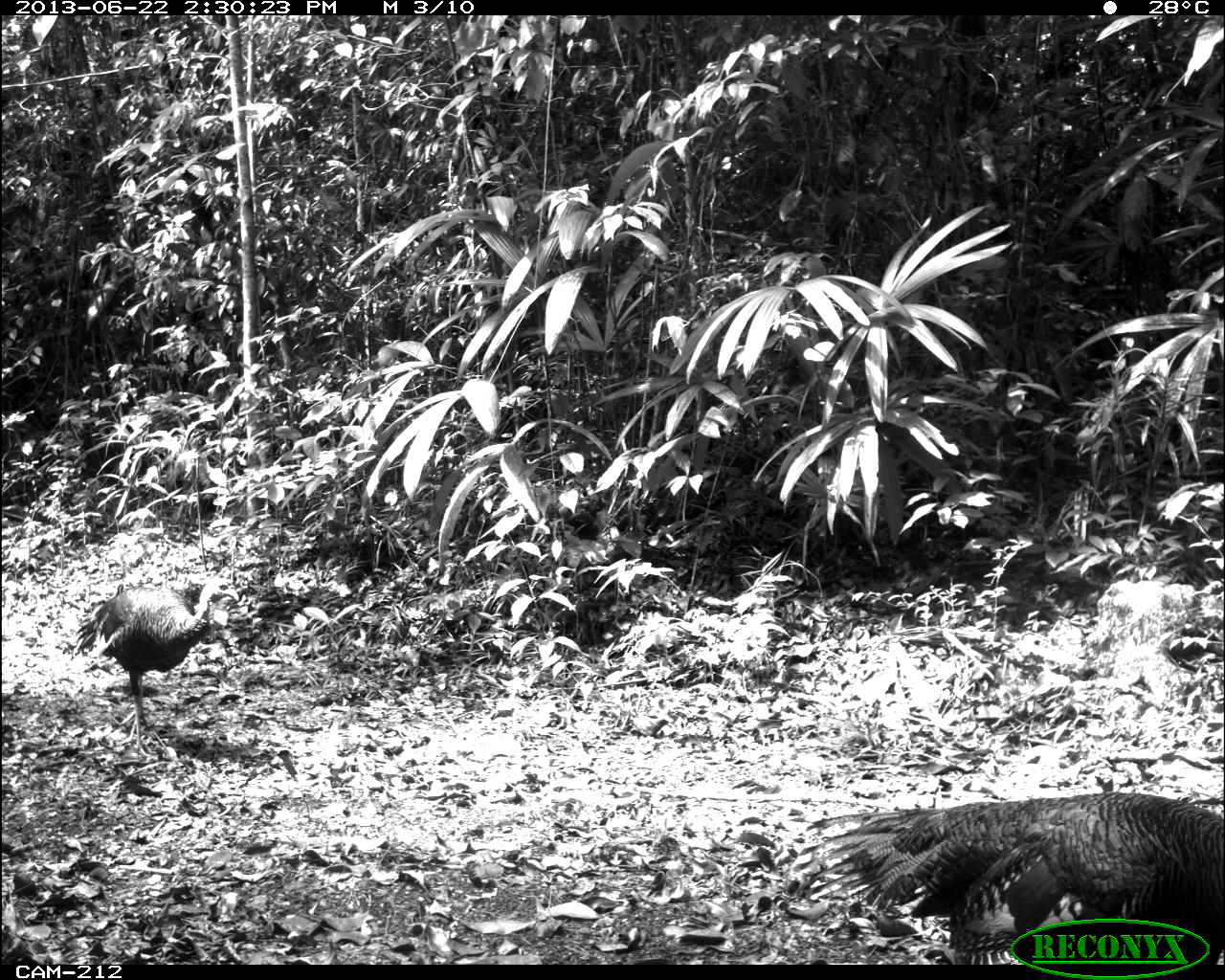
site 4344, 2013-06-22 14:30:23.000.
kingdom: Animalia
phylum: Chordata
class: Aves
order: Galliformes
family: Phasianidae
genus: Meleagris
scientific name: Meleagris ocellata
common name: ocellated turkey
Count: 2.